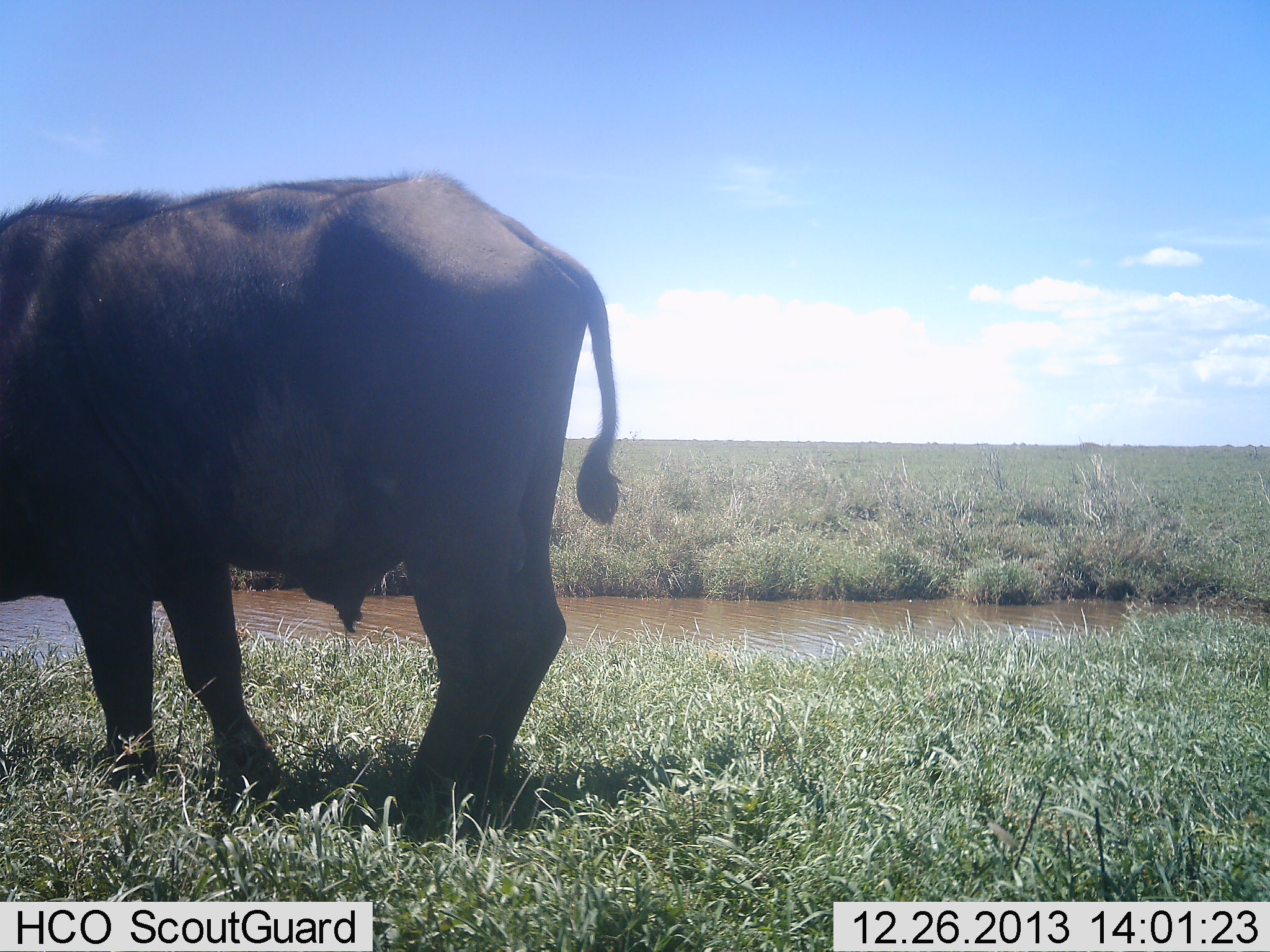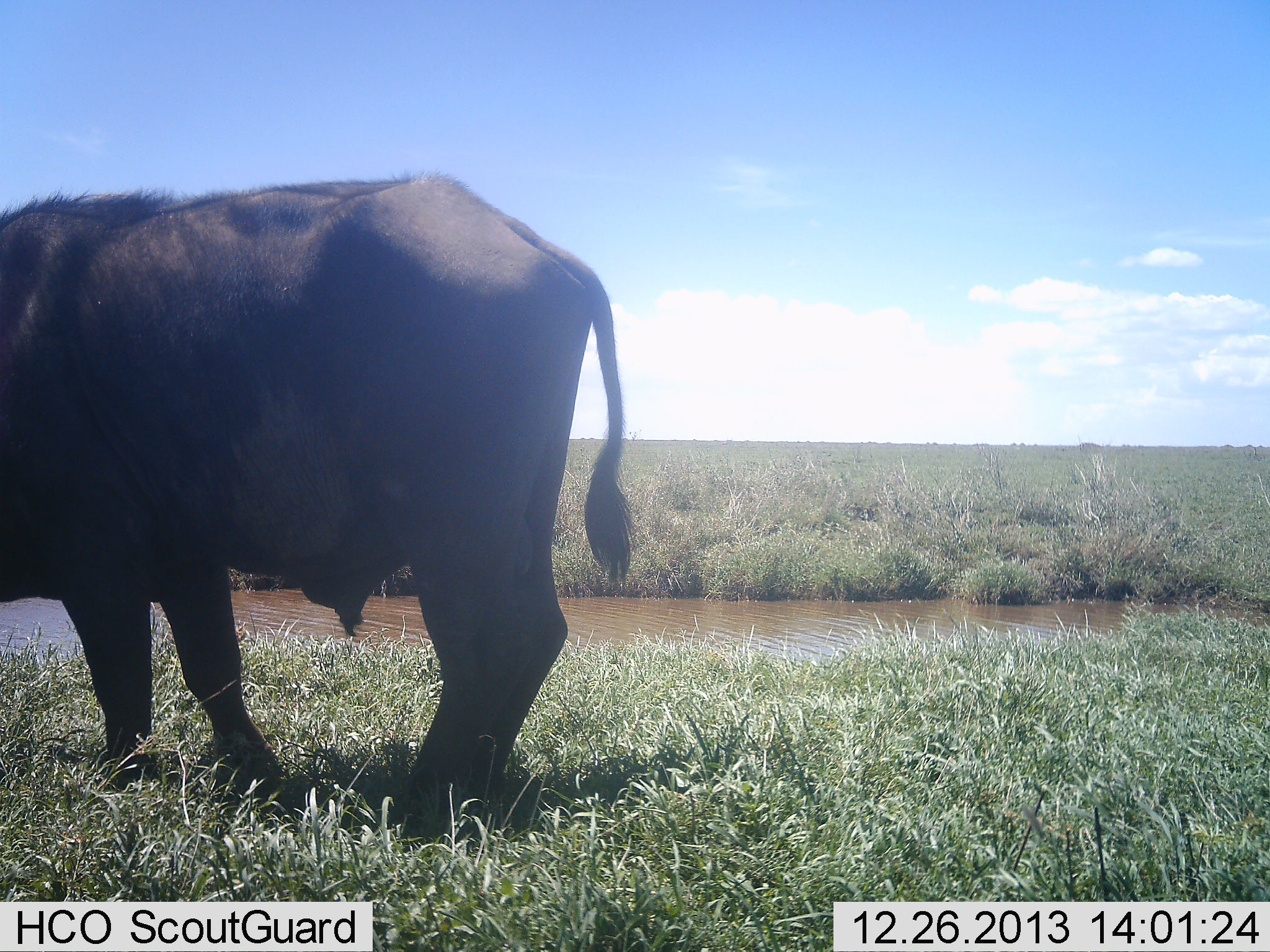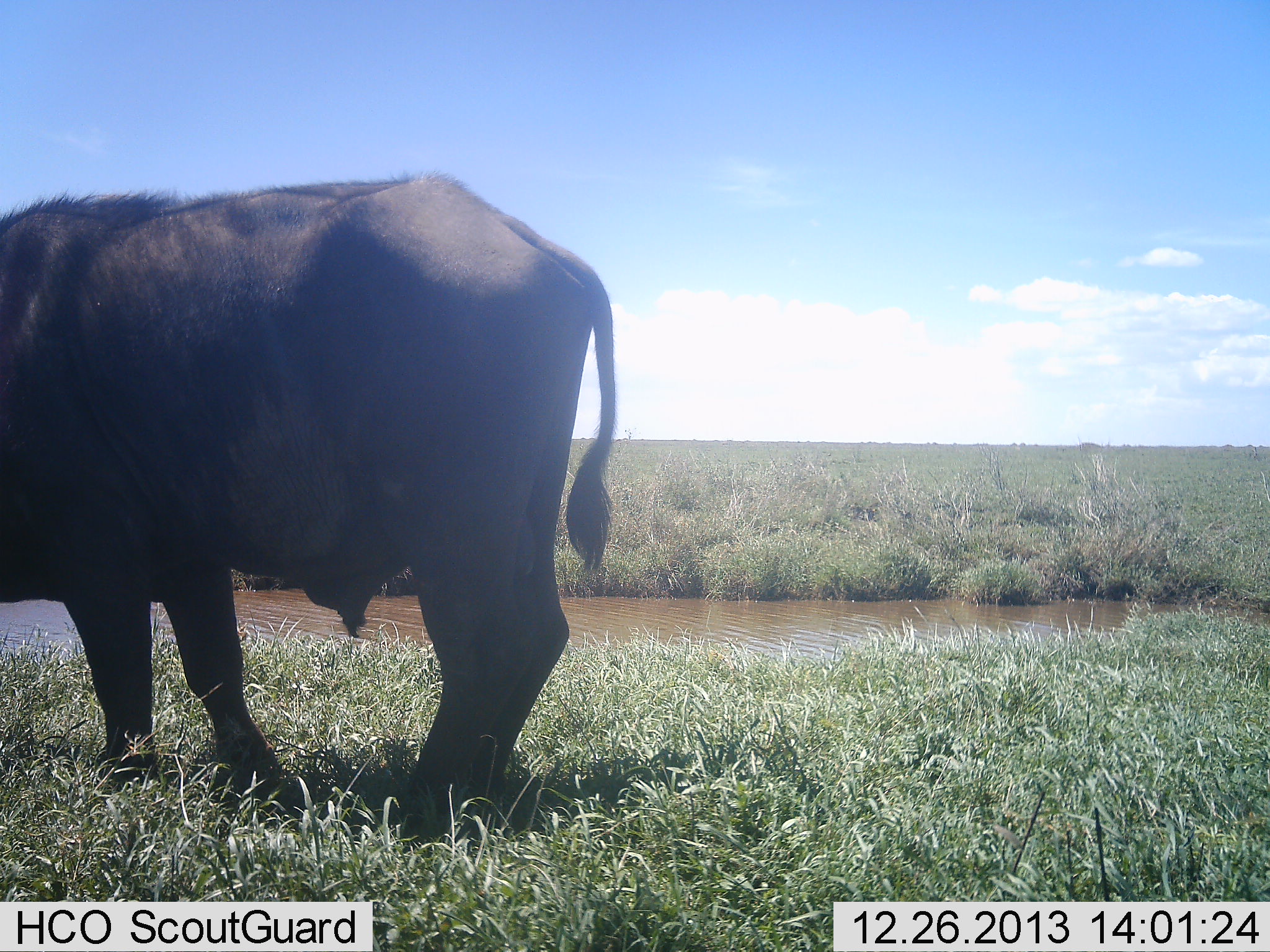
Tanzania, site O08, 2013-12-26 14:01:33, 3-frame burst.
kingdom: Animalia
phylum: Chordata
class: Mammalia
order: Artiodactyla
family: Bovidae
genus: Syncerus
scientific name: Syncerus caffer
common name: cape buffalo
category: buffalo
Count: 1.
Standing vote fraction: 100%.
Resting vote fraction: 0%.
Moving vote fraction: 0%.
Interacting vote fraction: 0%.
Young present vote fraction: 0%.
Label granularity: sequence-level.